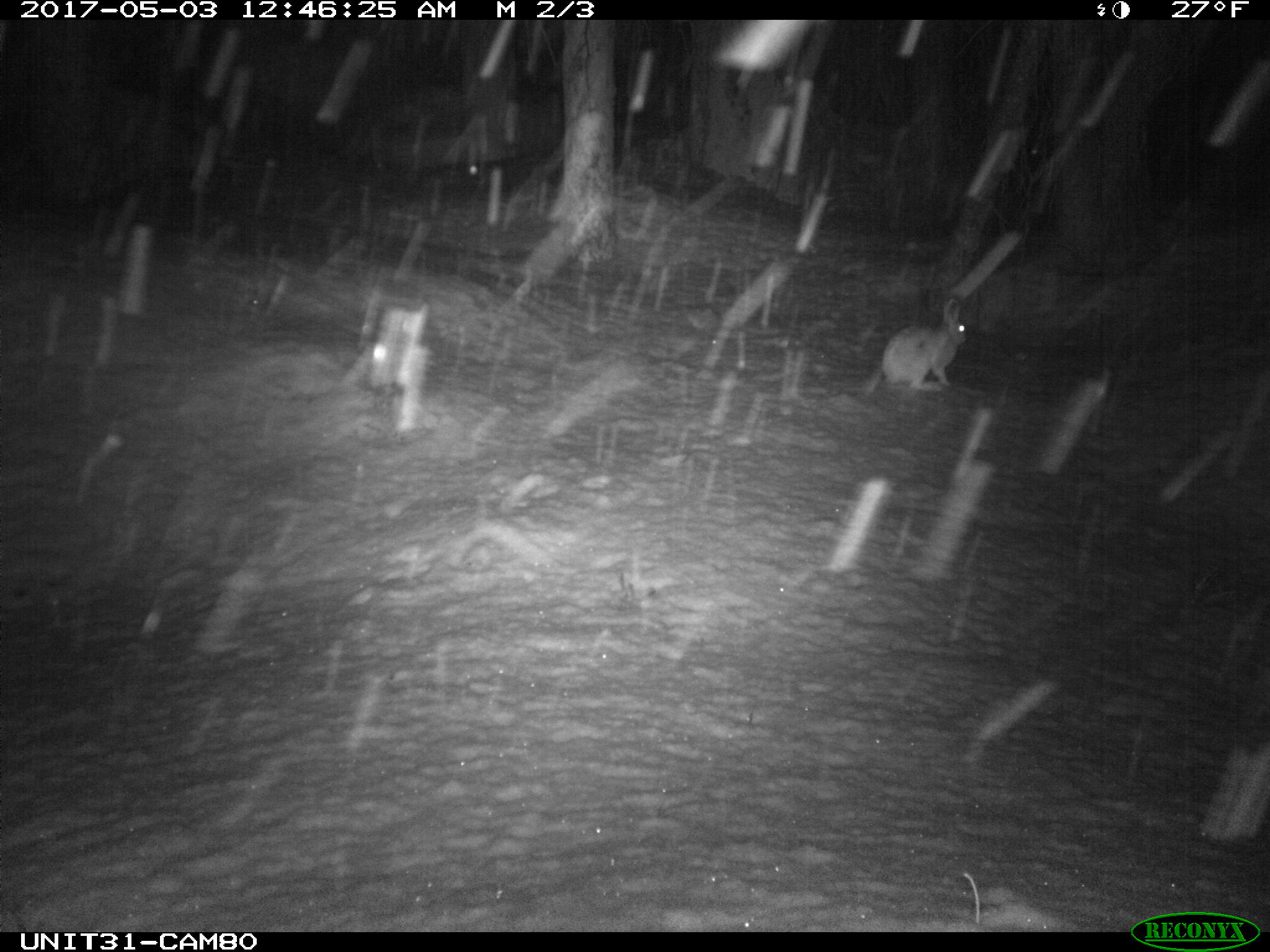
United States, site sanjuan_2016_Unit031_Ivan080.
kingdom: Animalia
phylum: Chordata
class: Mammalia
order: Lagomorpha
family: Leporidae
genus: Lepus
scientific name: Lepus americanus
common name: snowshoe hare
Lepus americanus (snowshoe hare).